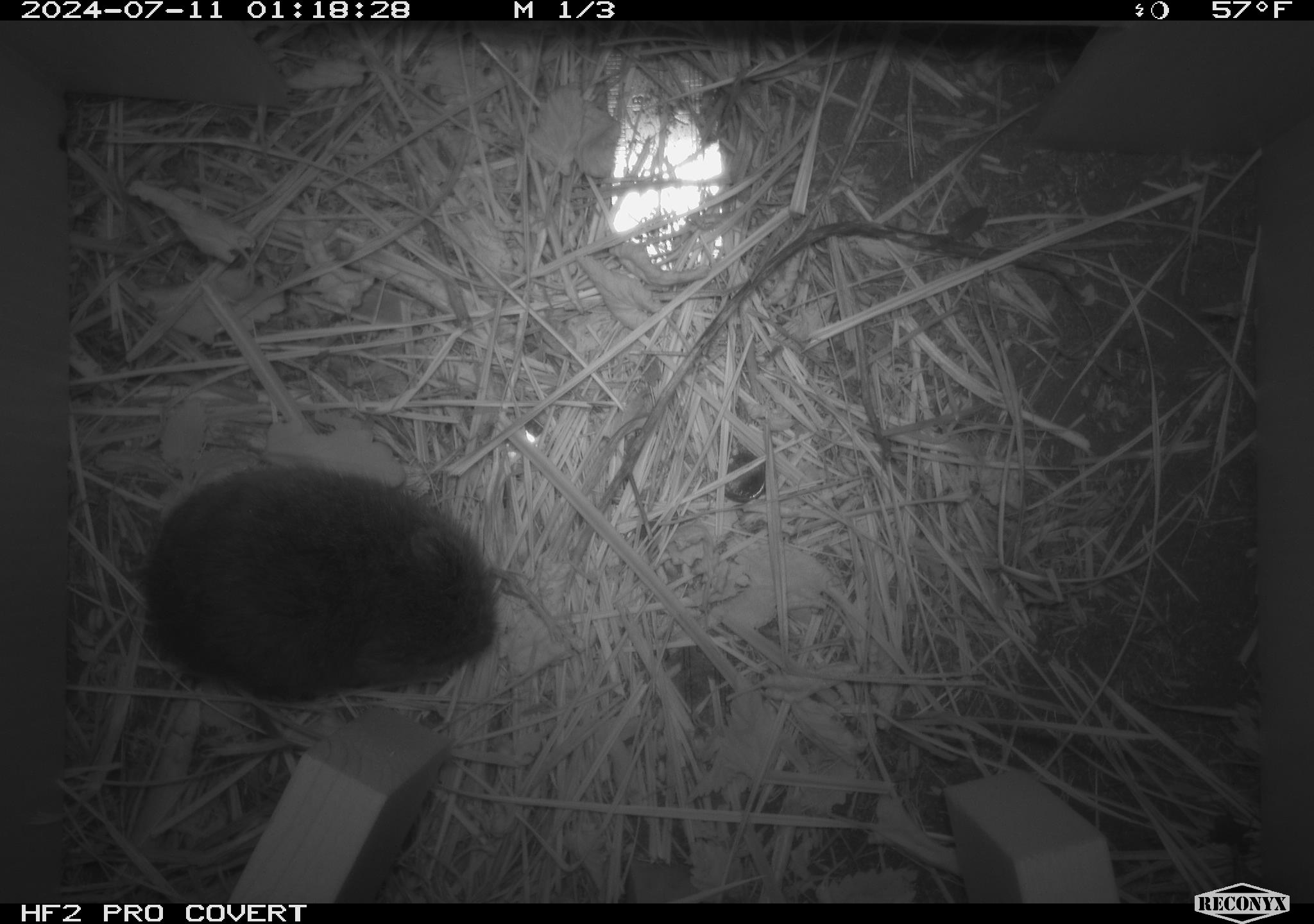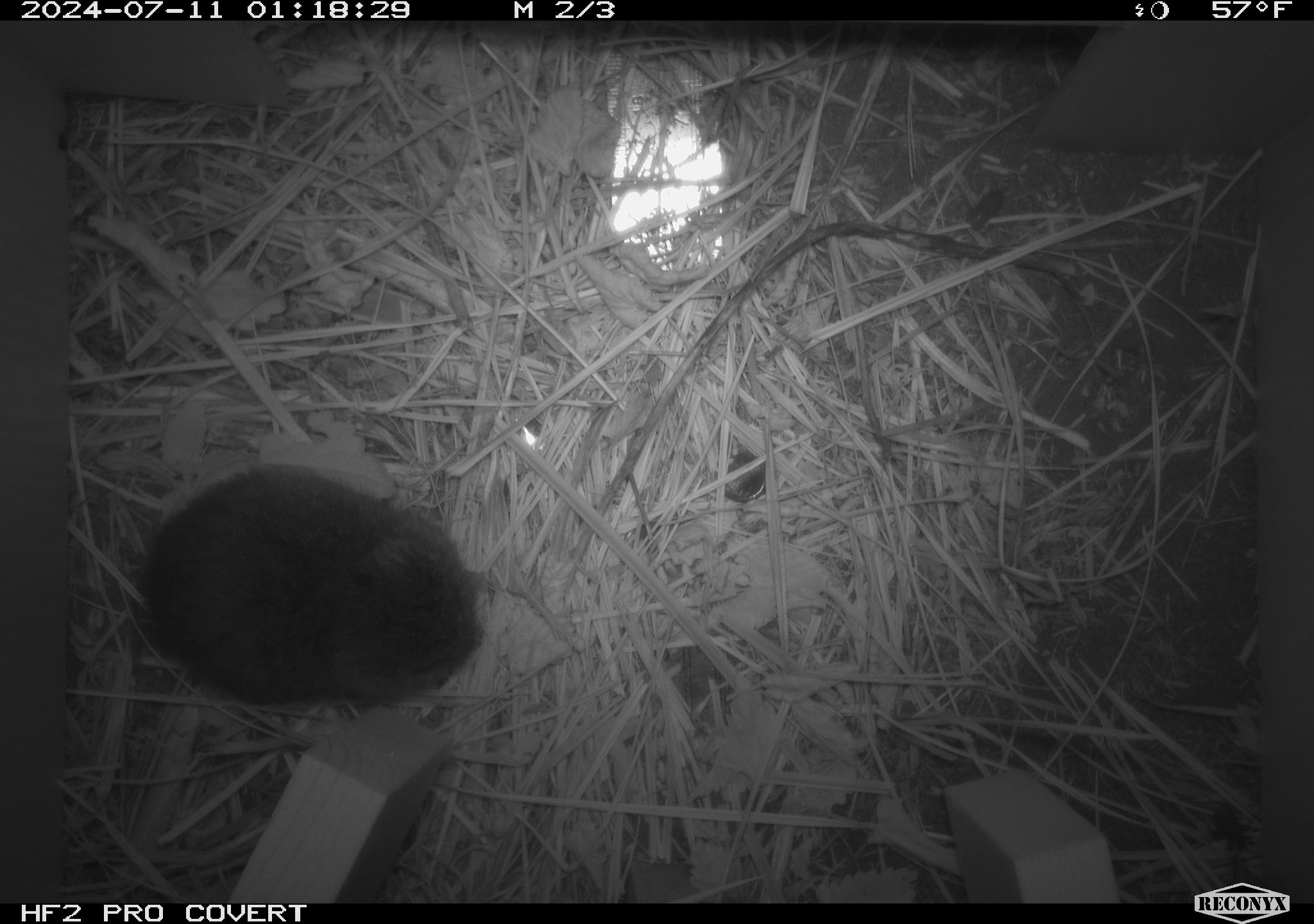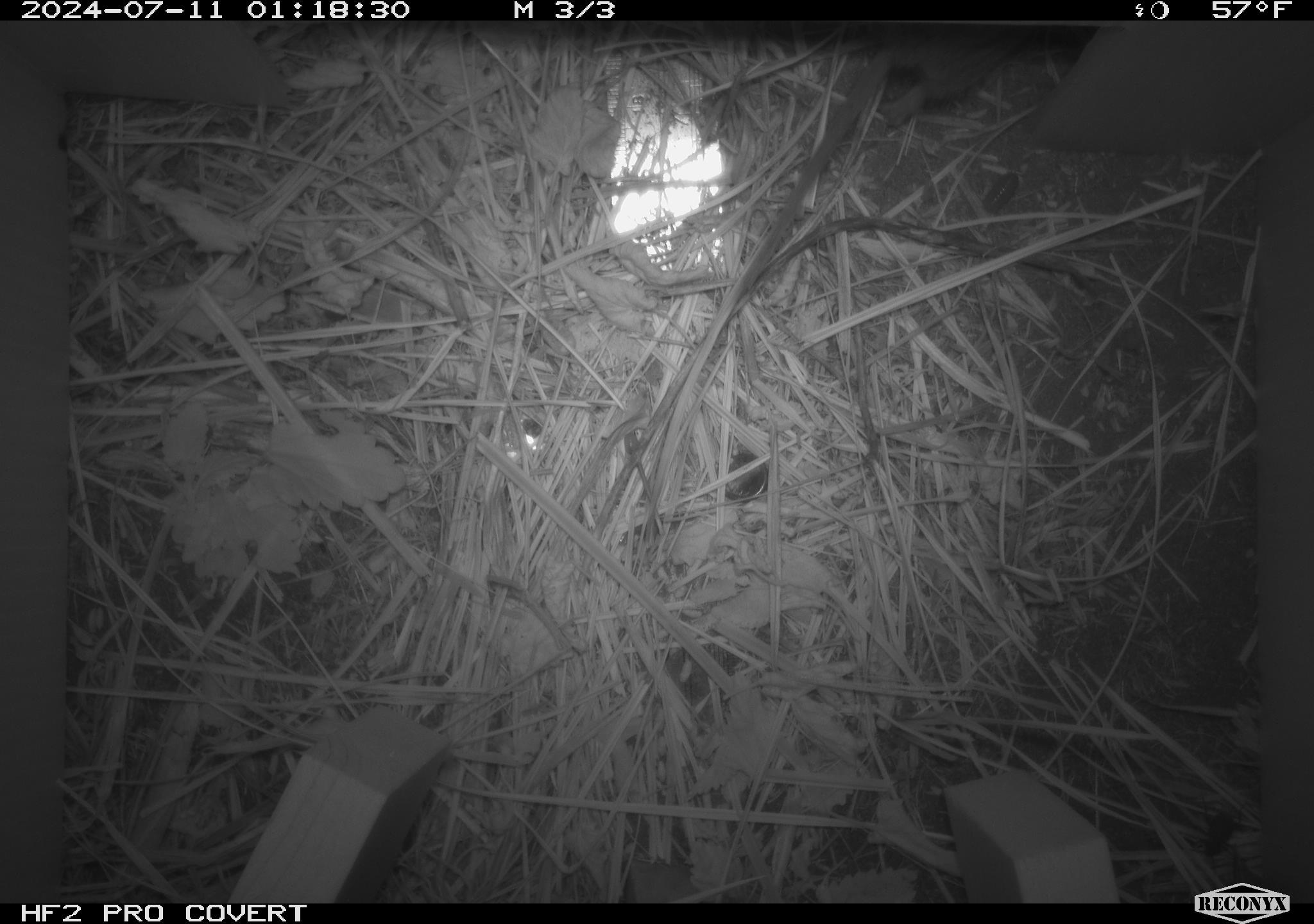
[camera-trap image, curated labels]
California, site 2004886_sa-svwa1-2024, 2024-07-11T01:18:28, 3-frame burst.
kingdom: Animalia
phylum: Chordata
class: Mammalia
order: Rodentia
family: Cricetidae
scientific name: Arvicolinae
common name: voles, lemmings, and muskrats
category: arvicolinae subfamily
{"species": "arvicolinae subfamily (voles, lemmings, and muskrats) (Arvicolinae)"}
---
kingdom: Animalia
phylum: Arthropoda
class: Insecta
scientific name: Insecta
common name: insect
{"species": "insect (Insecta)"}